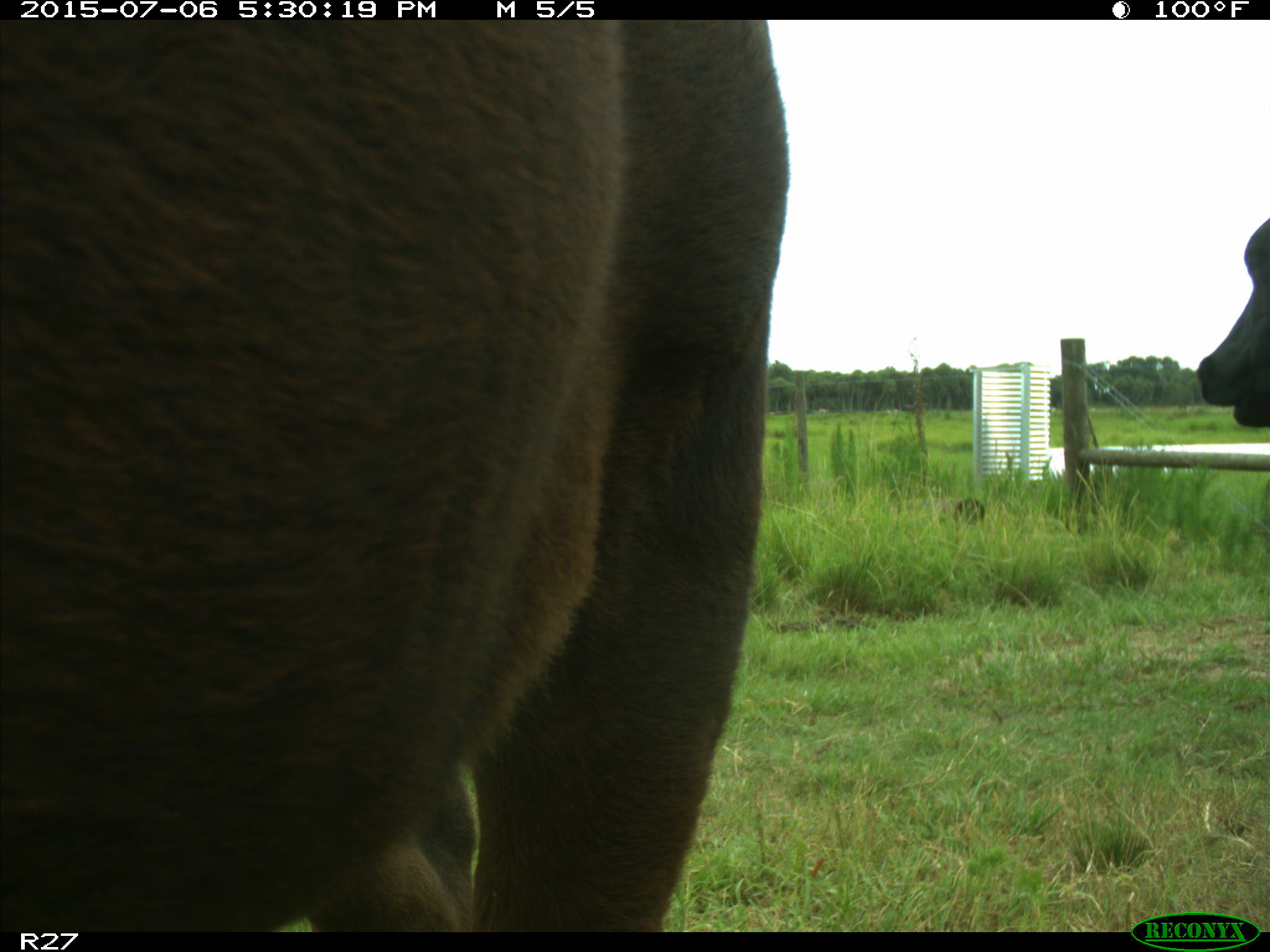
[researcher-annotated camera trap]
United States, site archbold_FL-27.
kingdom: Animalia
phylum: Chordata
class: Mammalia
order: Artiodactyla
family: Bovidae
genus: Bos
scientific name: Bos taurus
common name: domestic cow